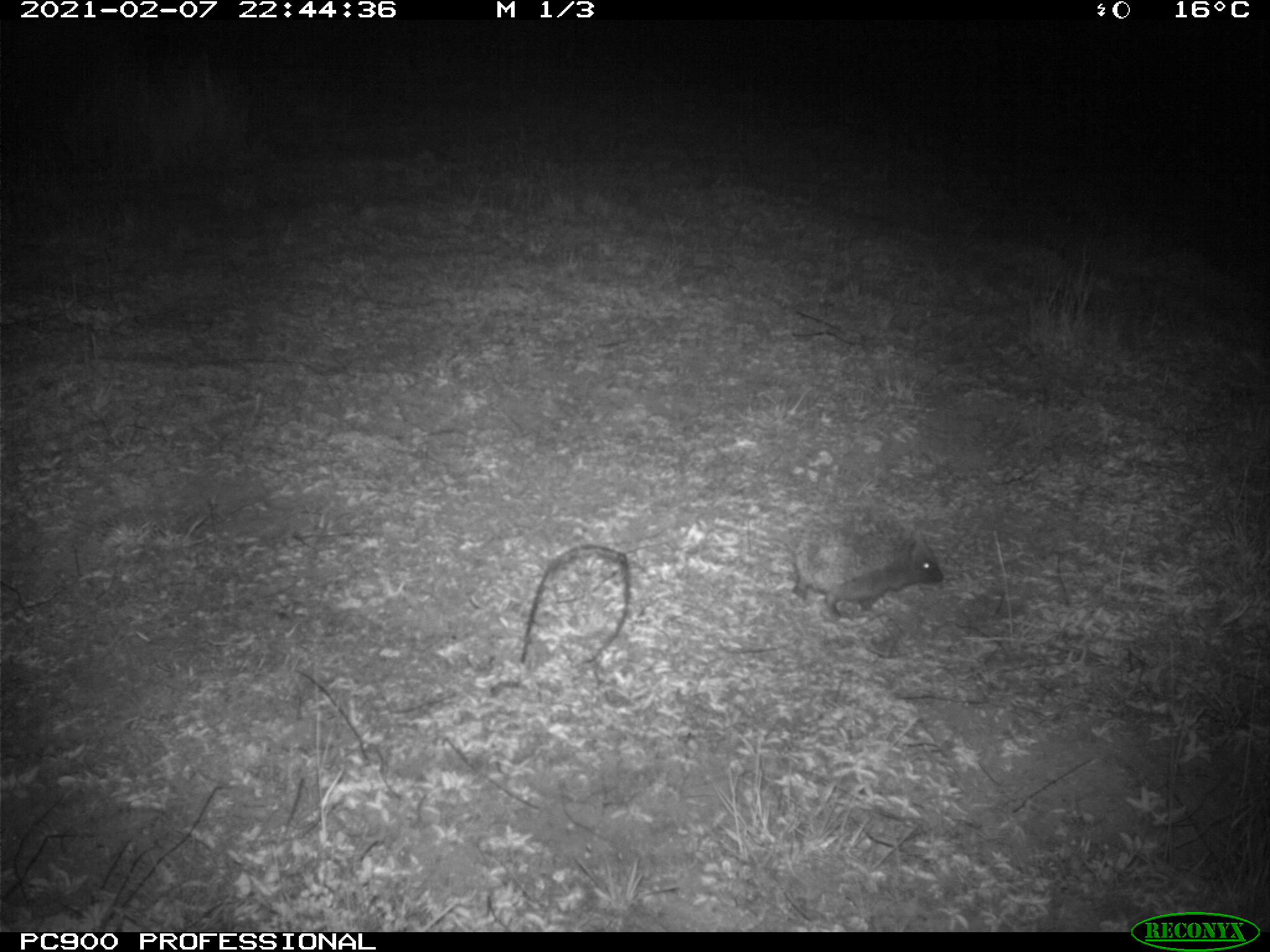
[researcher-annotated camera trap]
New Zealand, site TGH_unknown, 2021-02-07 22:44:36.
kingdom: Animalia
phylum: Chordata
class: Mammalia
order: Eulipotyphla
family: Erinaceidae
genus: Erinaceus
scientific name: Erinaceus europaeus europaeus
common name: european hedgehog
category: hedgehog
Hedgehog (european hedgehog) (Erinaceus europaeus europaeus).